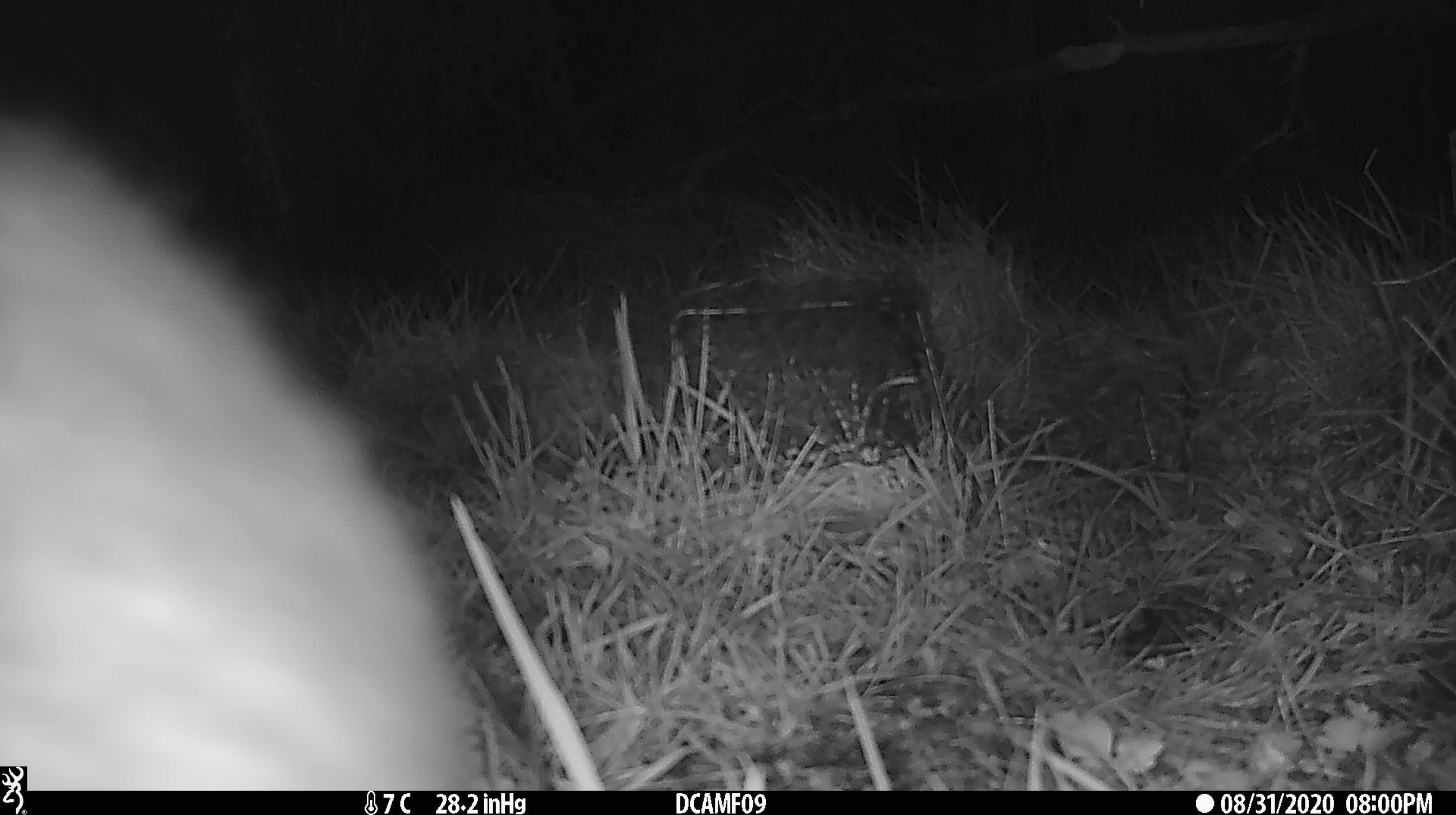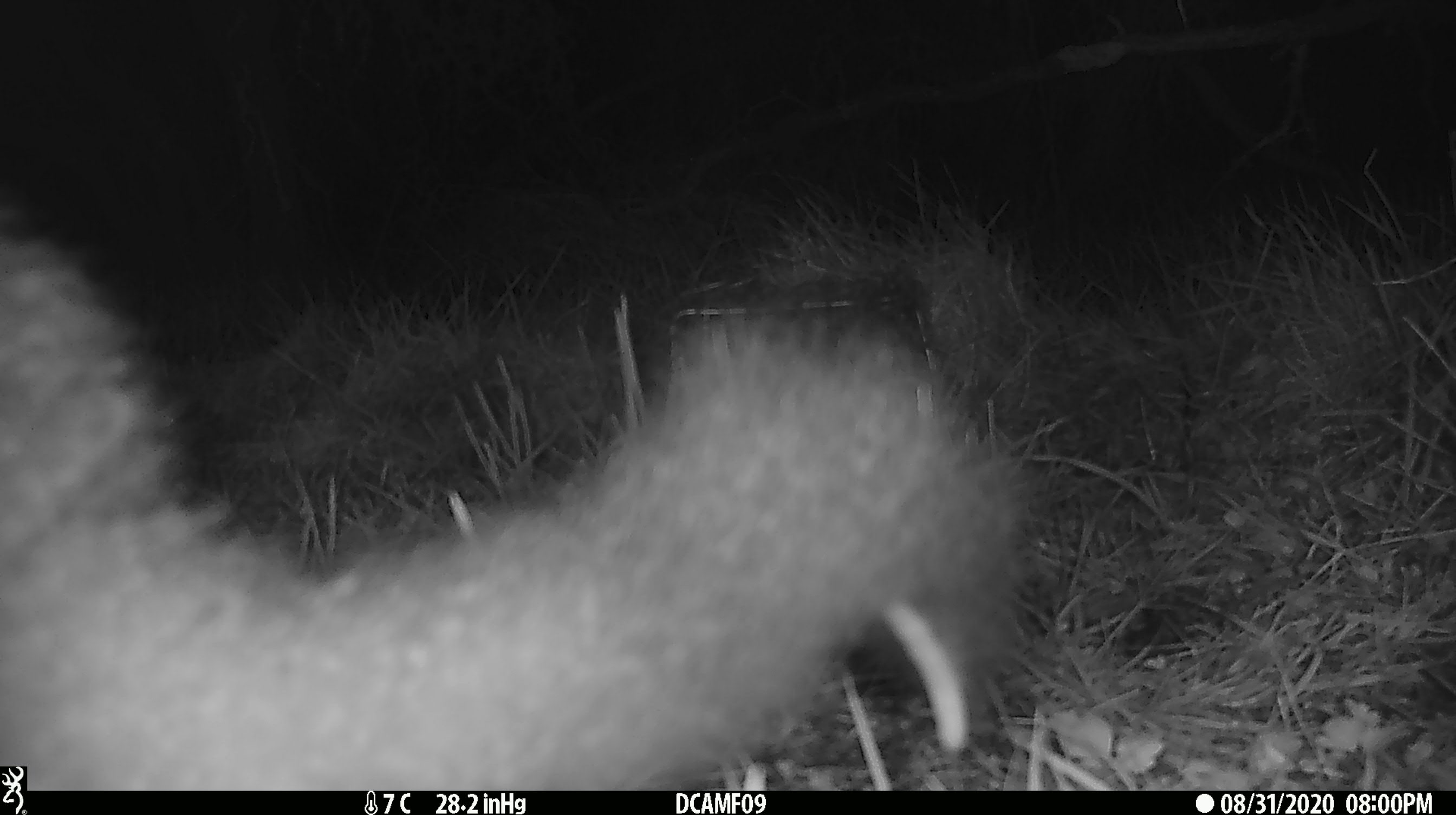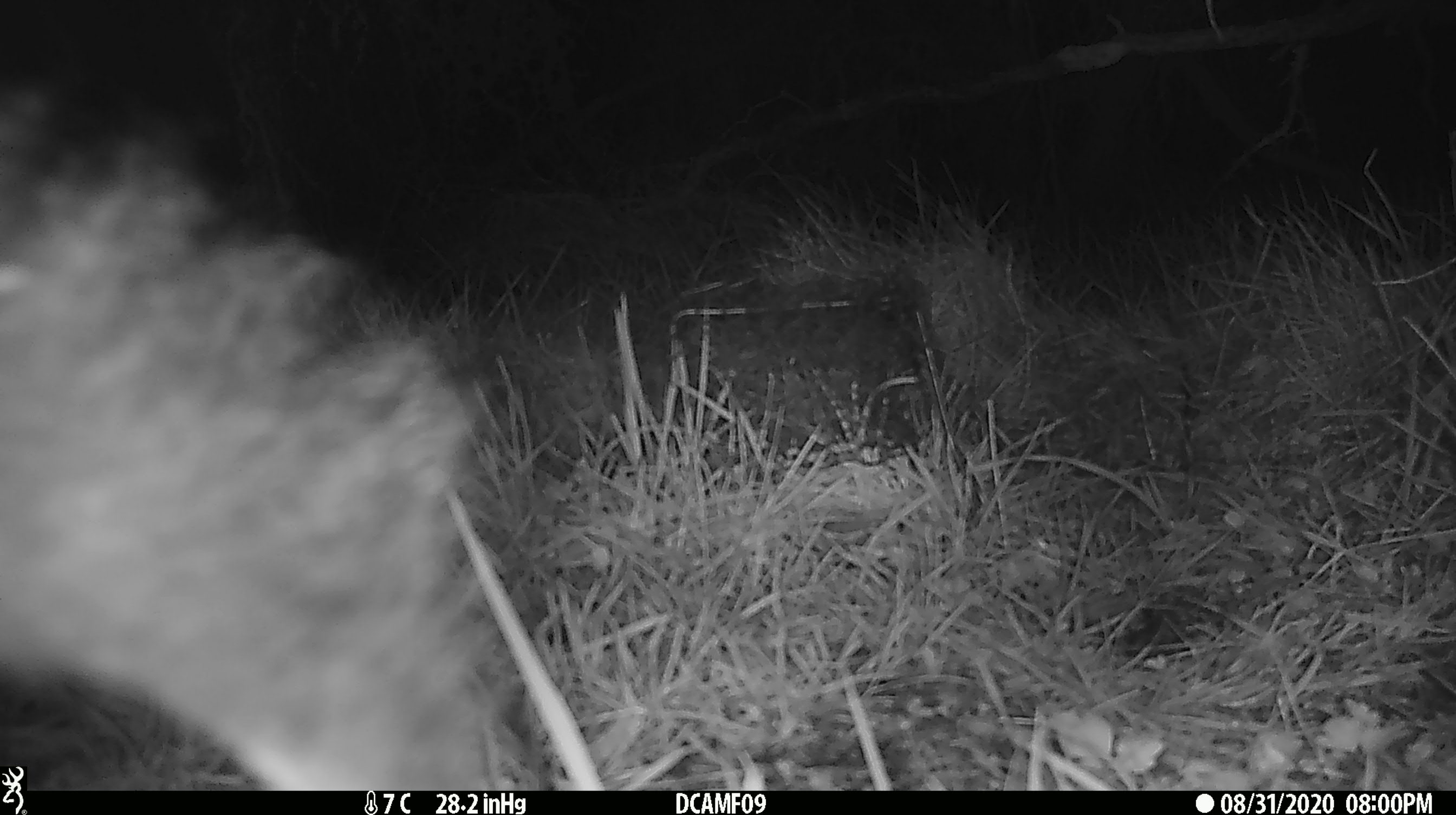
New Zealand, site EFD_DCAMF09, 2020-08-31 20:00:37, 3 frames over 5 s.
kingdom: Animalia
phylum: Chordata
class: Mammalia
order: Diprotodontia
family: Phalangeridae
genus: Trichosurus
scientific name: Trichosurus vulpecula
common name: common brushtail possum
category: possum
Possum (common brushtail possum) (Trichosurus vulpecula).